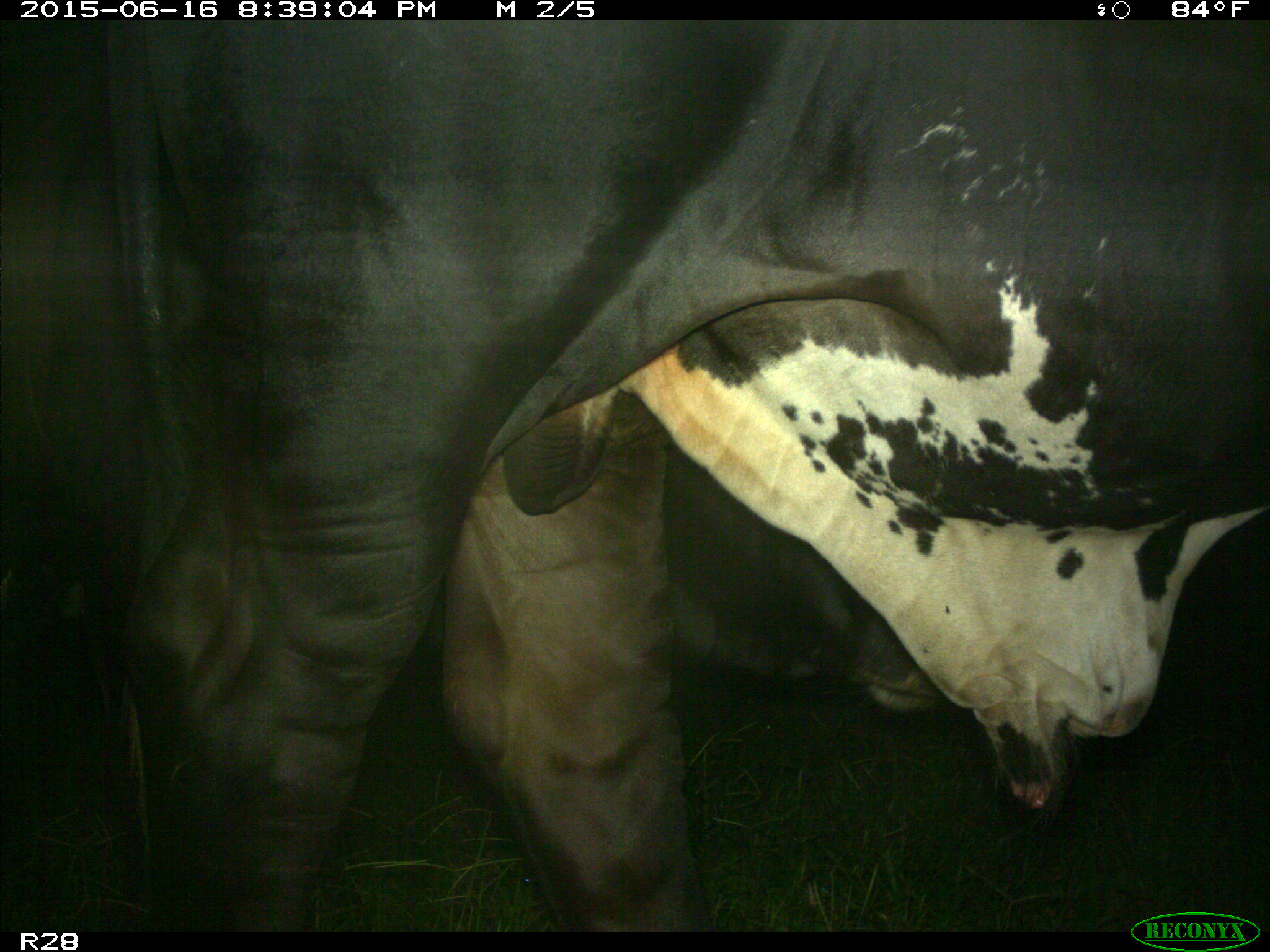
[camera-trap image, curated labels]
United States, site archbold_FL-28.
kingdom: Animalia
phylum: Chordata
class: Mammalia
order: Artiodactyla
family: Bovidae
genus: Bos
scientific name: Bos taurus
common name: domestic cow